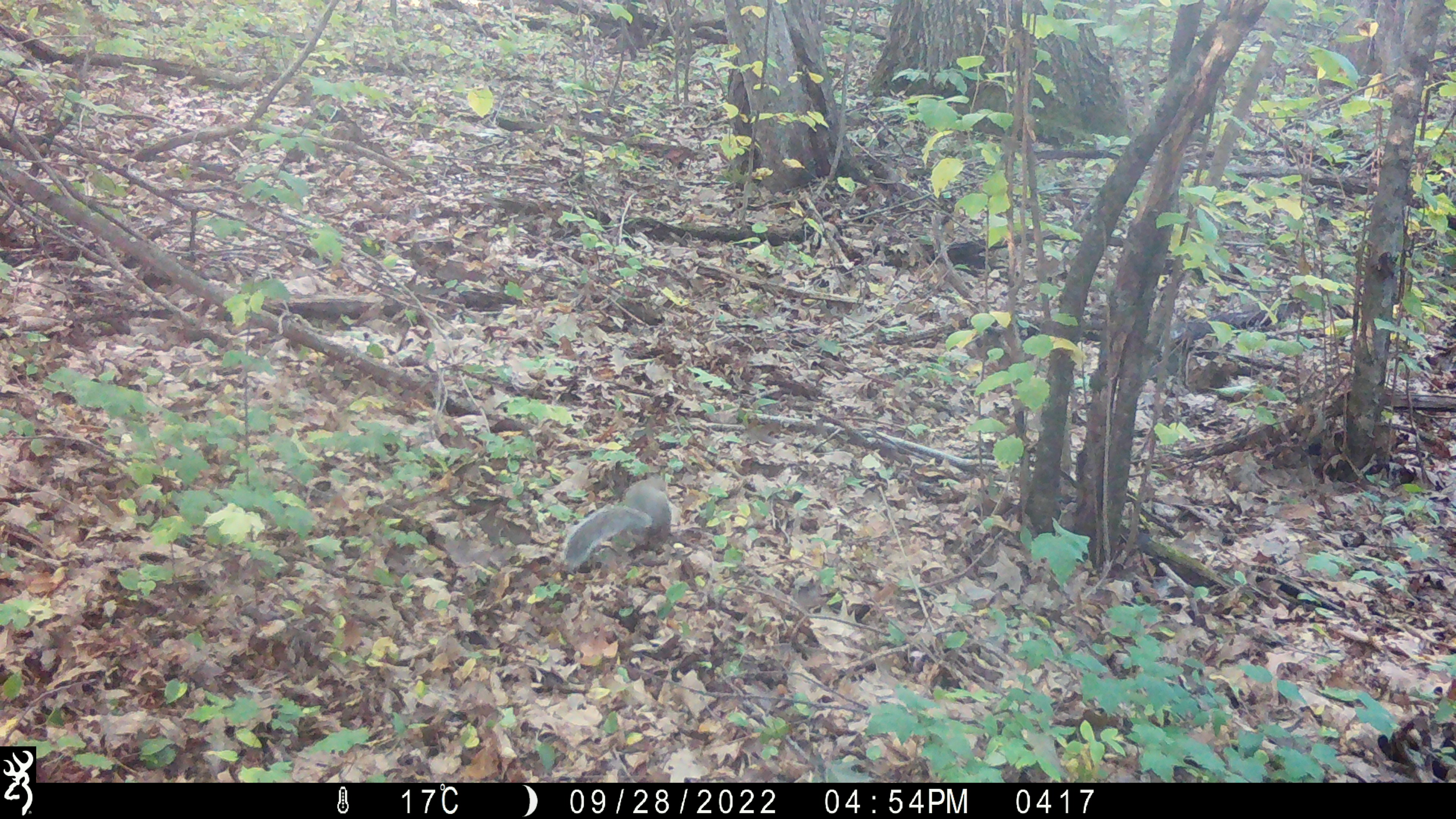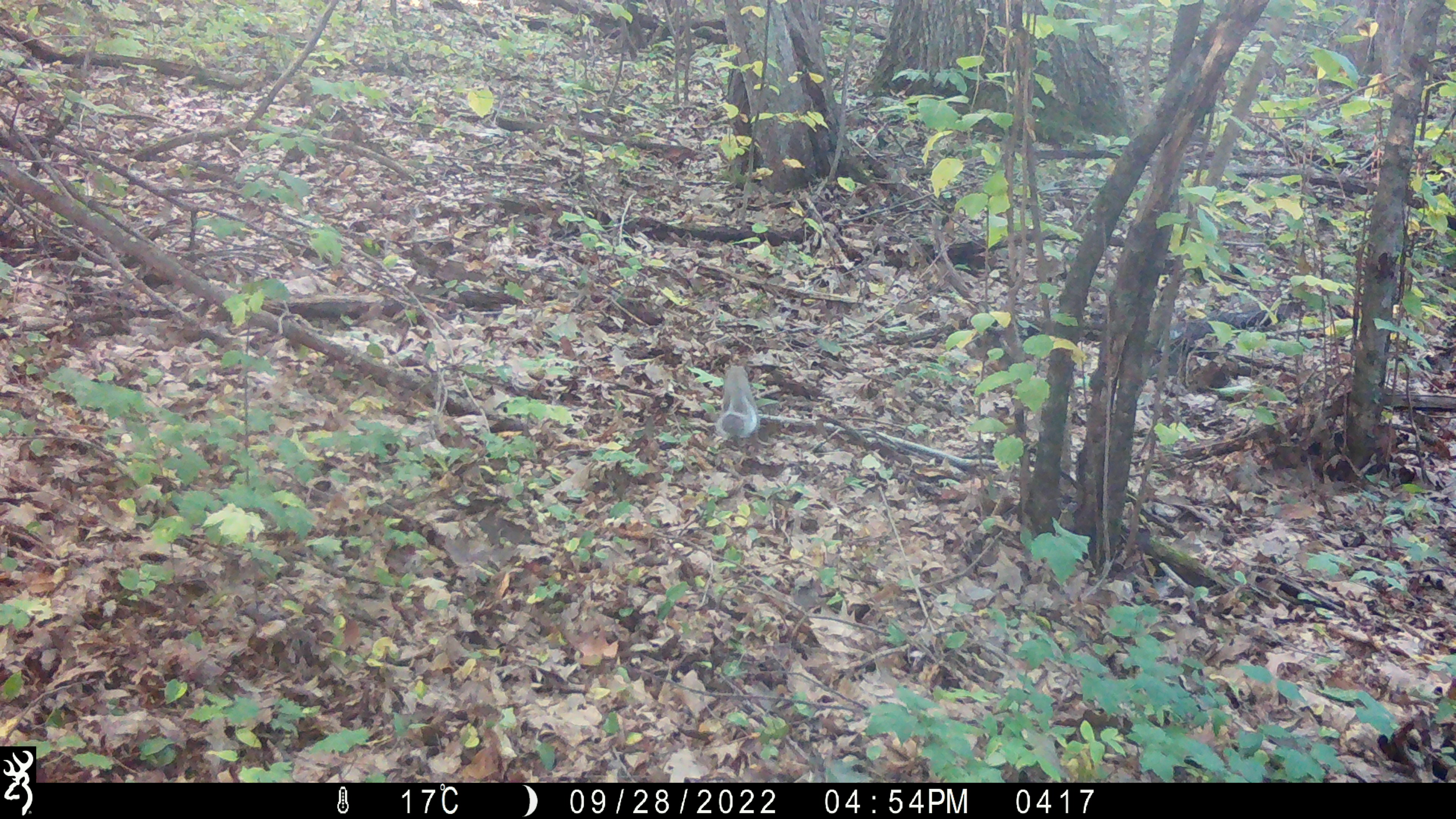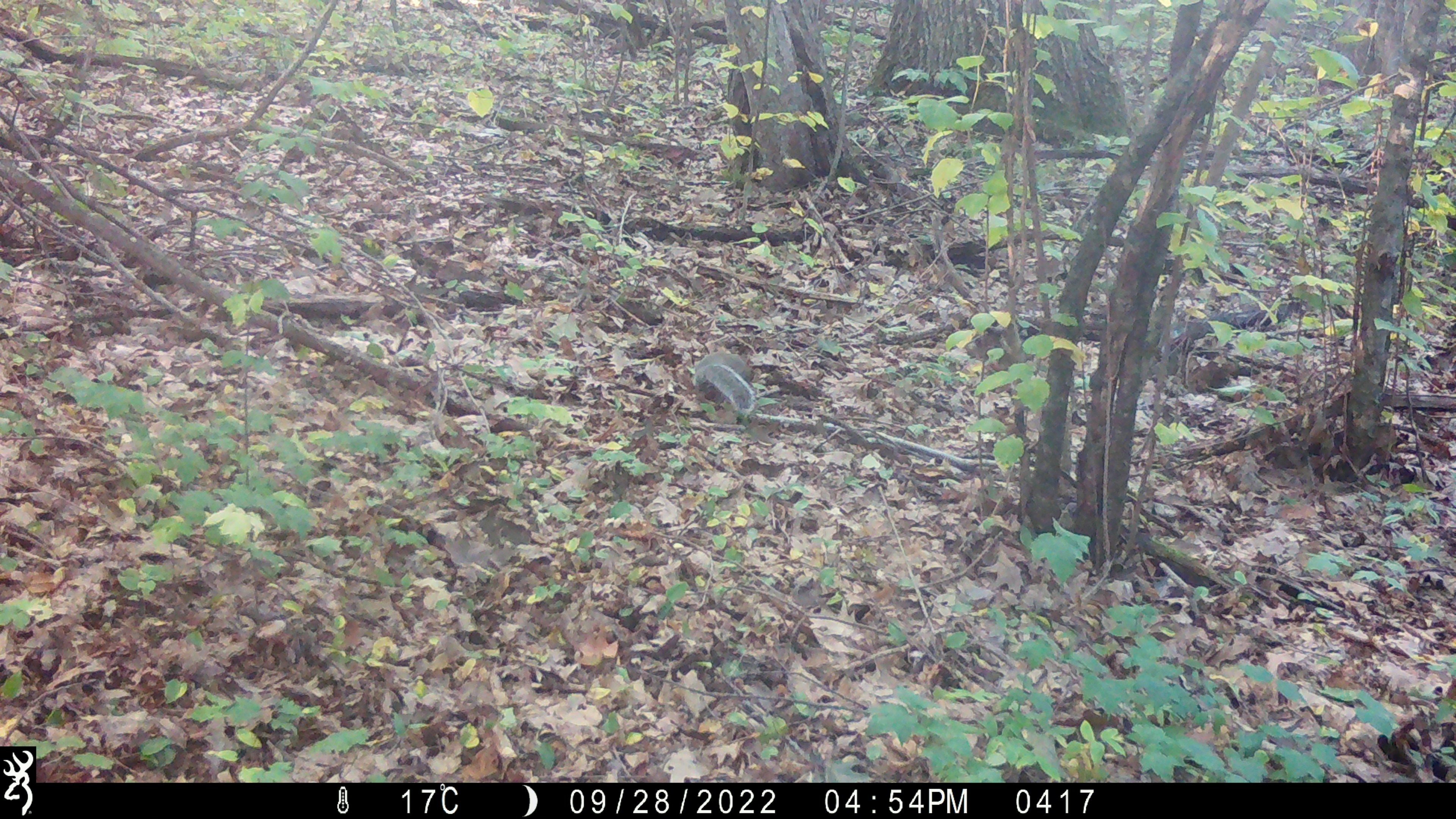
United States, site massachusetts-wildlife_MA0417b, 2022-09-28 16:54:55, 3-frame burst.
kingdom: Animalia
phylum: Chordata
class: Mammalia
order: Rodentia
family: Sciuridae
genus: Sciurus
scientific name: Sciurus carolinensis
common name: gray squirrel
Gray squirrel (Sciurus carolinensis).